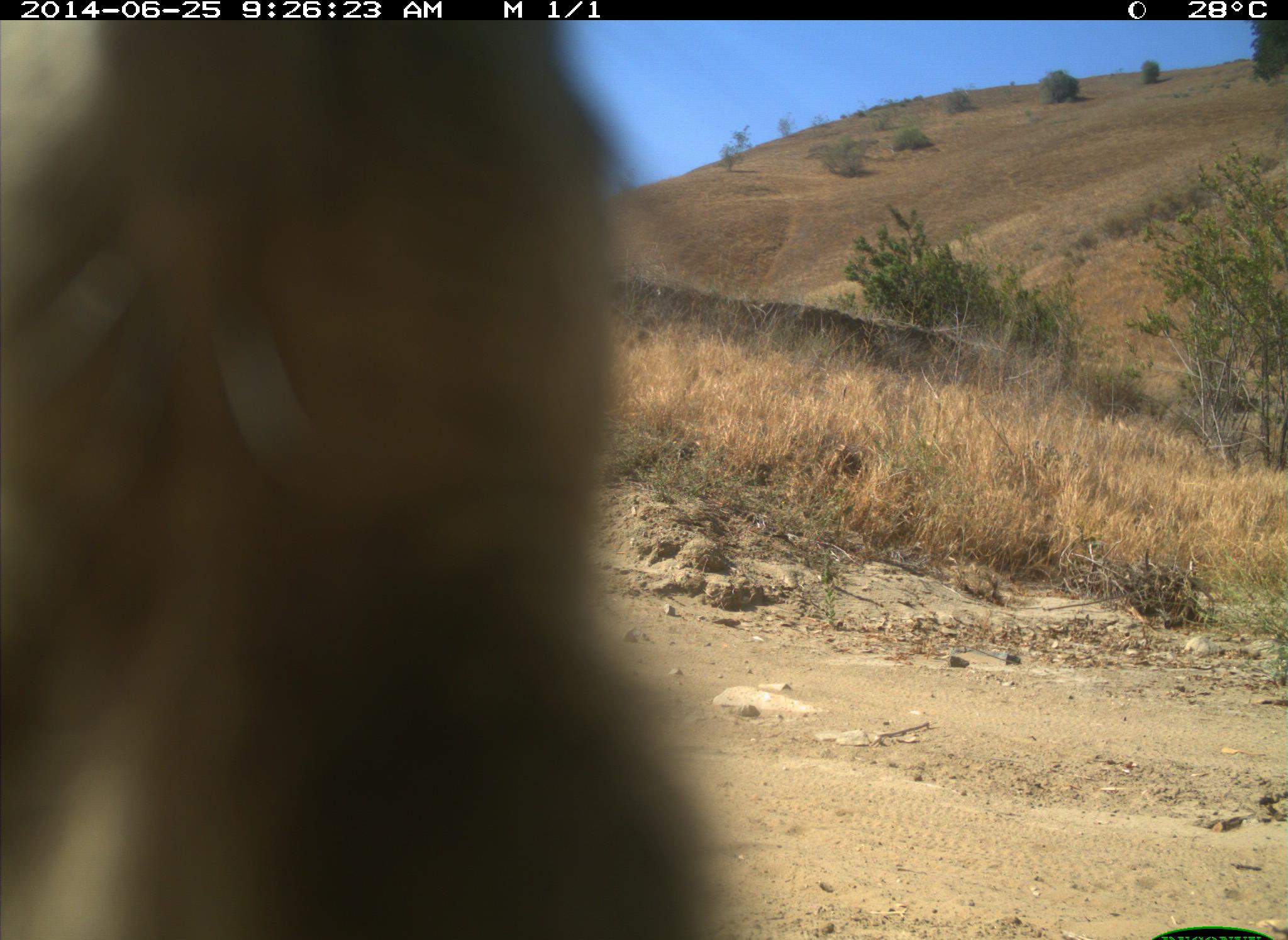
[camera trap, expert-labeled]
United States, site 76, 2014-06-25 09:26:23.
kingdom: Animalia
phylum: Chordata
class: Mammalia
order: Lagomorpha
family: Leporidae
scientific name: Leporidae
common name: rabbits and hares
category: rabbit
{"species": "rabbit (rabbits and hares) (Leporidae)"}